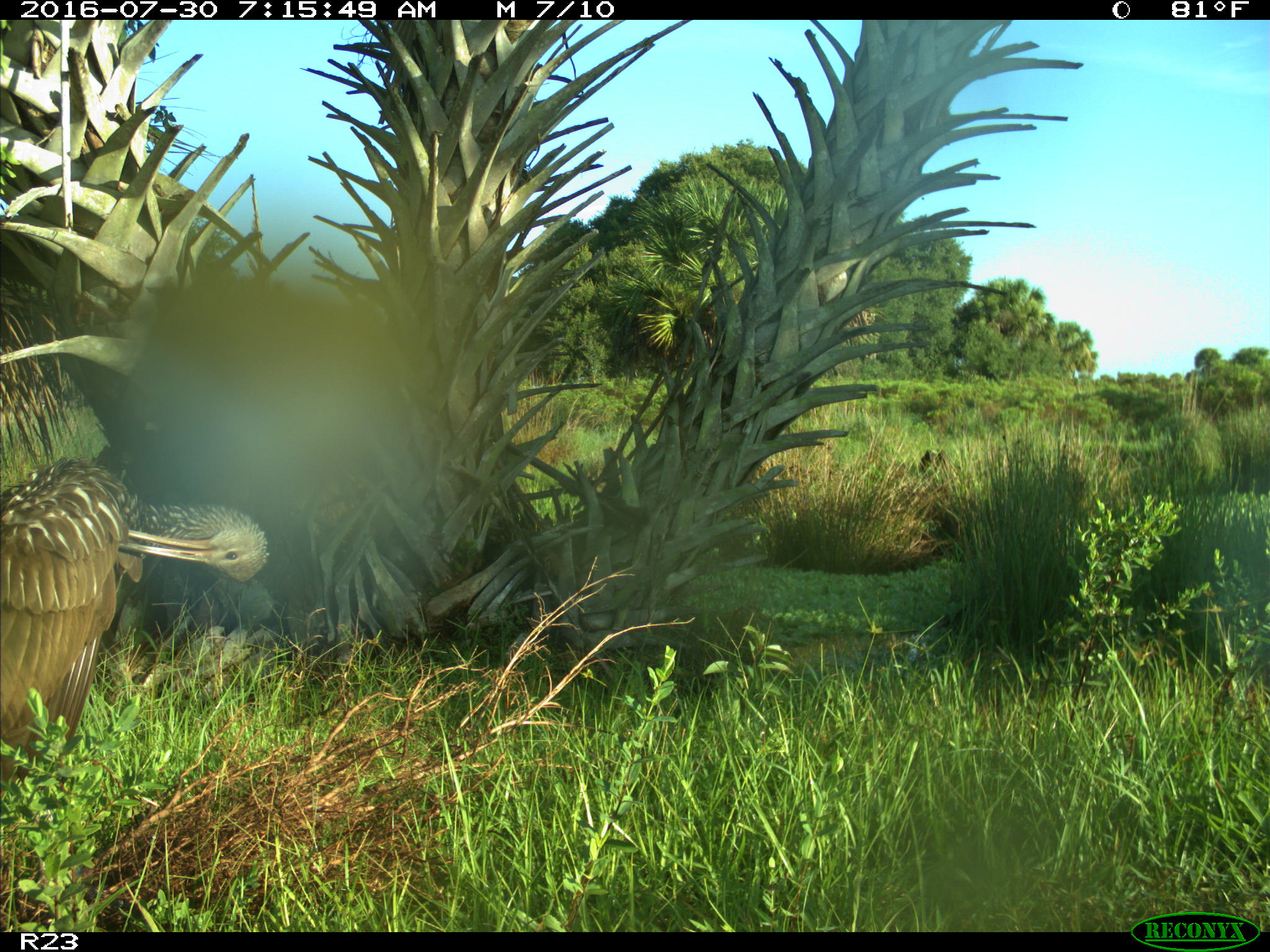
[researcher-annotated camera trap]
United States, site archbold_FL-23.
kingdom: Animalia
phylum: Chordata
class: Aves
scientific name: Aves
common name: birds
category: unidentified bird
Unidentified bird (birds) (Aves).